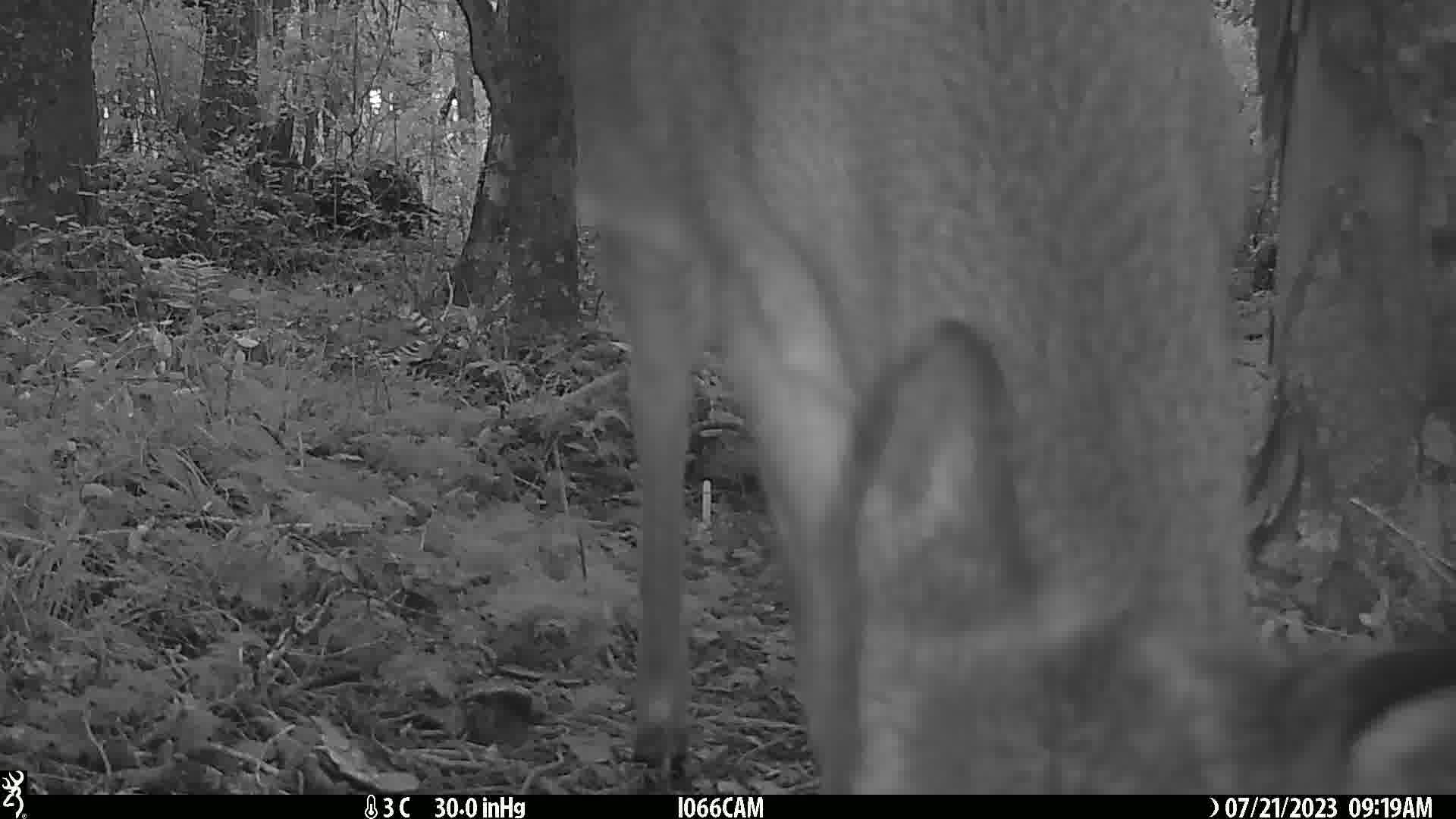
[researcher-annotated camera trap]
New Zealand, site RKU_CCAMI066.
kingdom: Animalia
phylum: Chordata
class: Mammalia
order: Artiodactyla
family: Cervidae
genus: Odocoileus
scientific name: Odocoileus virginianus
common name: white-tailed deer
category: white tailed deer